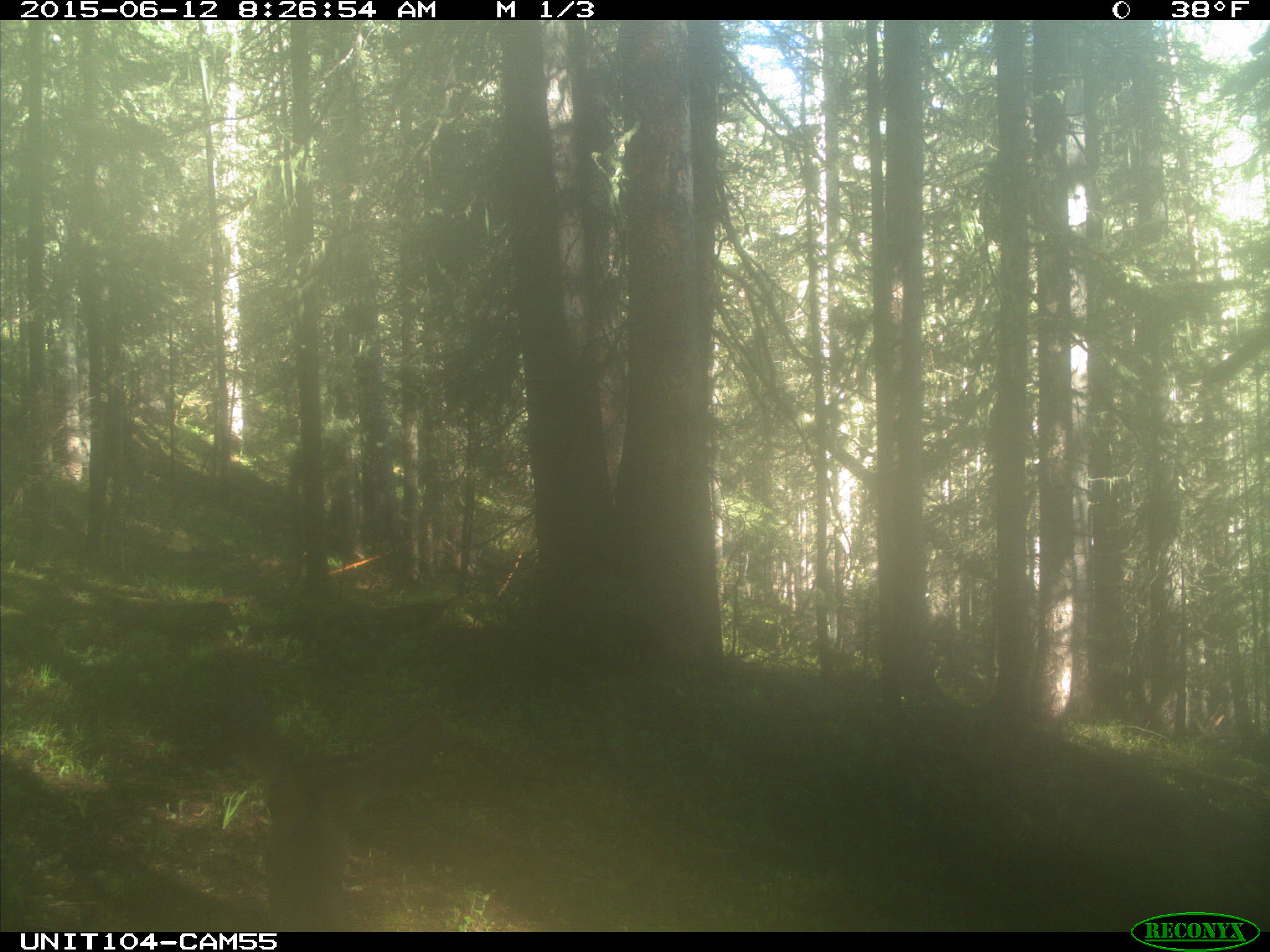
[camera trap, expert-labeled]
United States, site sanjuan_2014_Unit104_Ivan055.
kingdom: Animalia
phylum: Chordata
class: Mammalia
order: Artiodactyla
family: Cervidae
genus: Odocoileus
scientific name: Odocoileus hemionus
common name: mule deer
Odocoileus hemionus (mule deer).